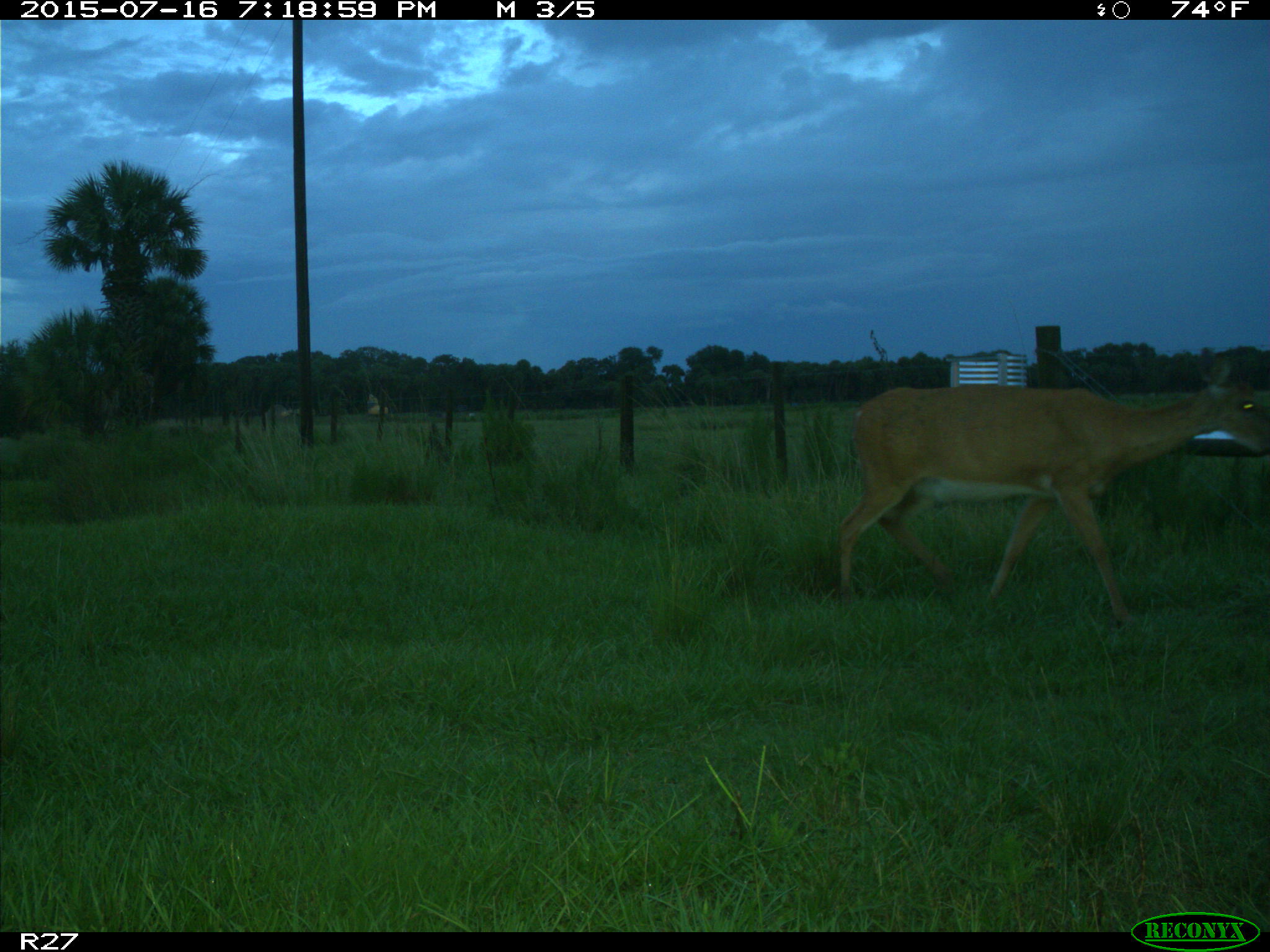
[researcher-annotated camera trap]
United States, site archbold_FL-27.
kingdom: Animalia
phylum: Chordata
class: Mammalia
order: Artiodactyla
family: Cervidae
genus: Odocoileus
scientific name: Odocoileus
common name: deer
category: unidentified deer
Unidentified deer (deer) (Odocoileus).